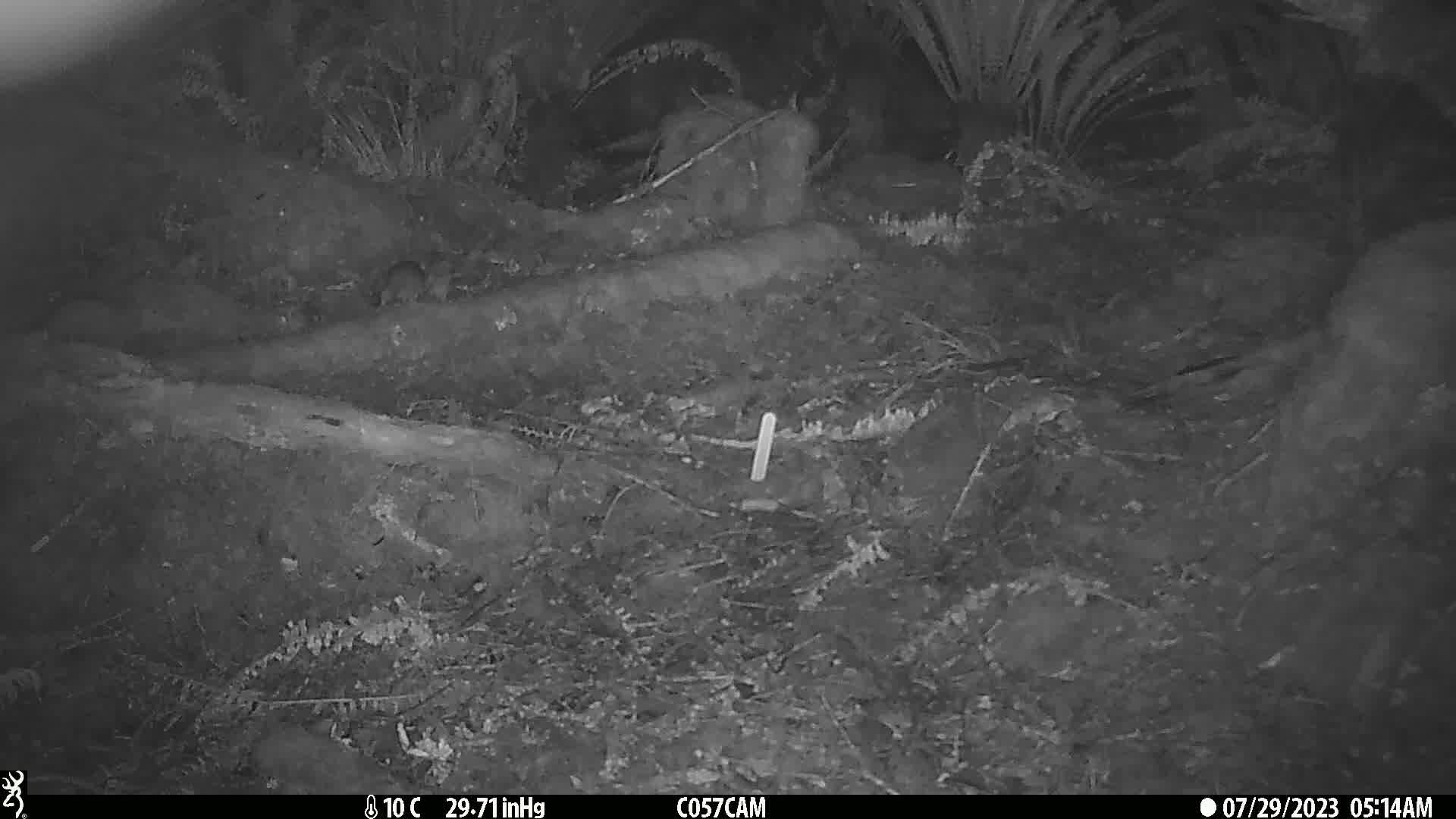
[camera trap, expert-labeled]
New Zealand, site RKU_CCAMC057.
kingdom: Animalia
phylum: Chordata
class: Mammalia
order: Rodentia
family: Muridae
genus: Rattus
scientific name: Rattus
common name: rat